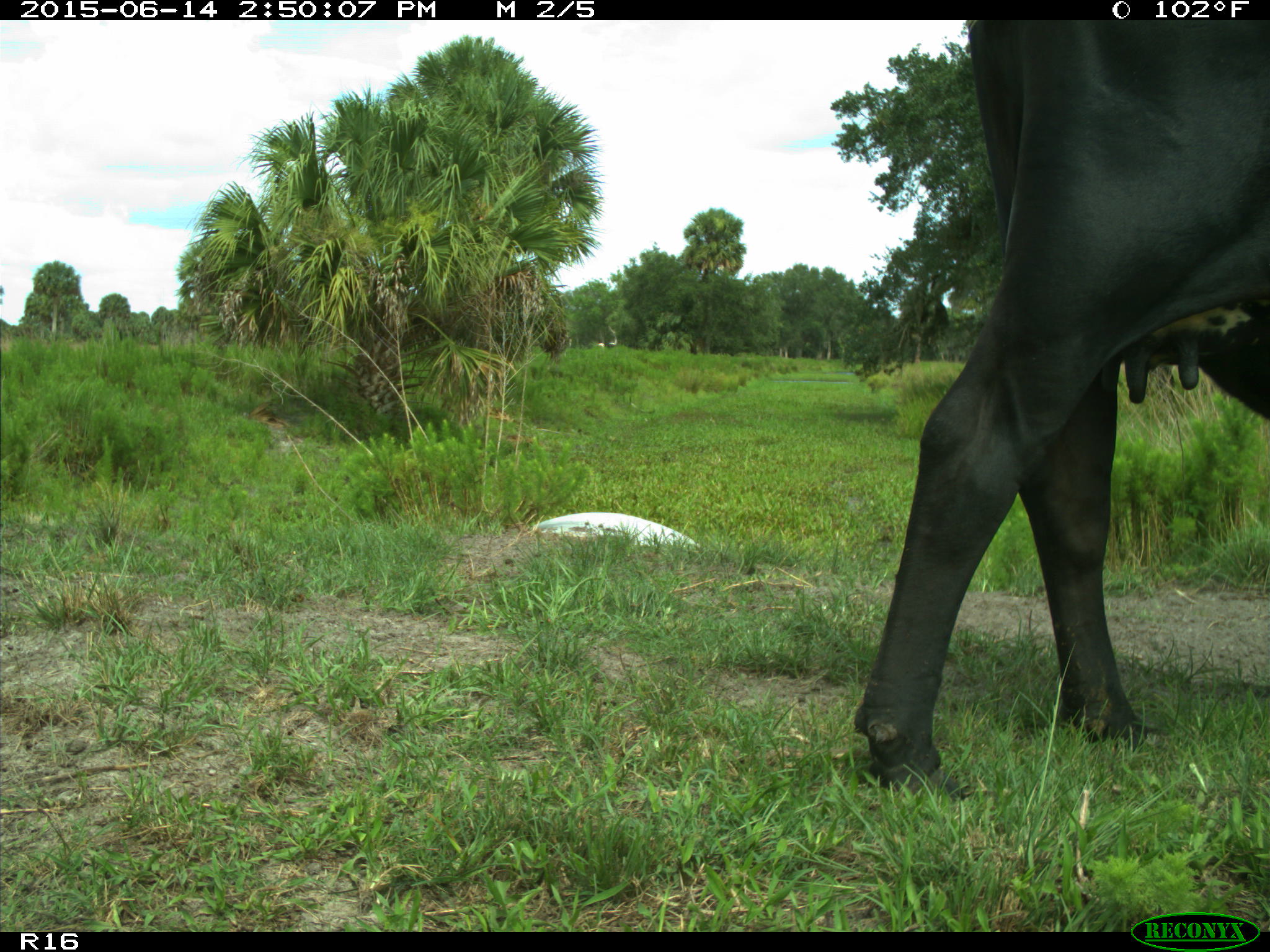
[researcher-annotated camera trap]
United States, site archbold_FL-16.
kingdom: Animalia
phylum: Chordata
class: Mammalia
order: Artiodactyla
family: Bovidae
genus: Bos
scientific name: Bos taurus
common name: domestic cow